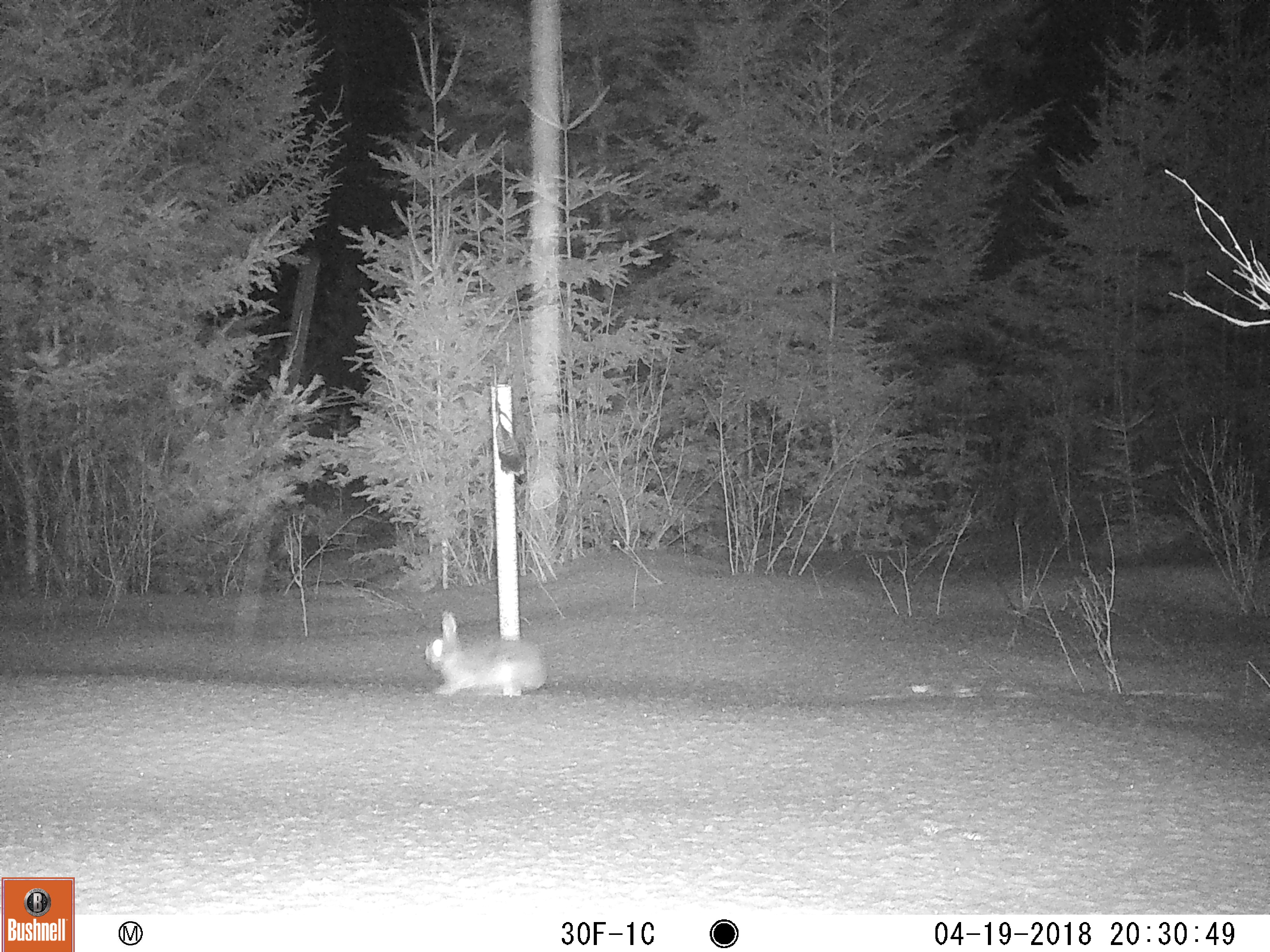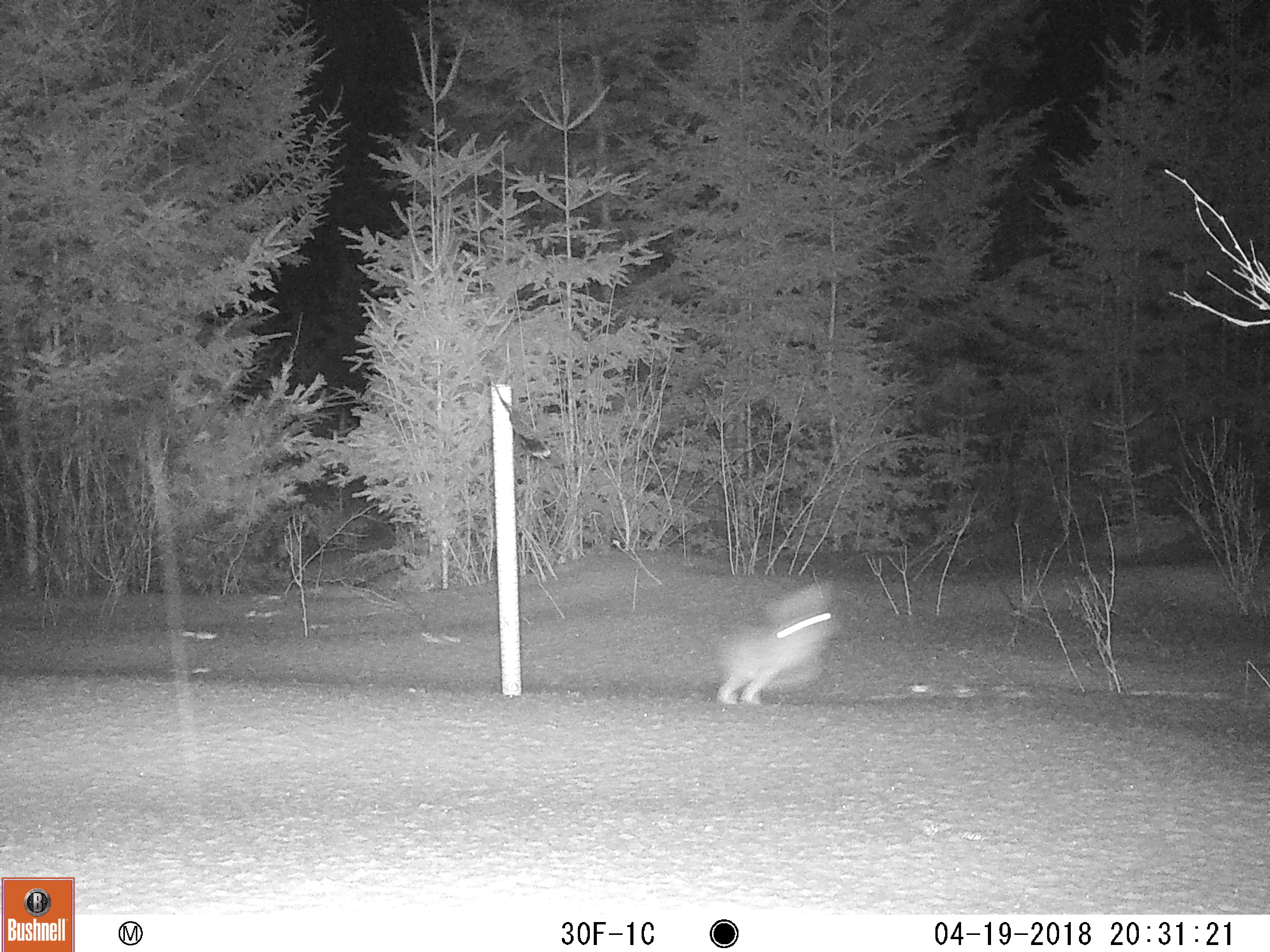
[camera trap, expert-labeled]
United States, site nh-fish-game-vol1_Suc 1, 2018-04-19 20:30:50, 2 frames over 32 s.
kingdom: Animalia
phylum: Chordata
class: Mammalia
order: Lagomorpha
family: Leporidae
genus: Lepus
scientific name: Lepus americanus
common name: snowshoe hare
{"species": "snowshoe hare (Lepus americanus)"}